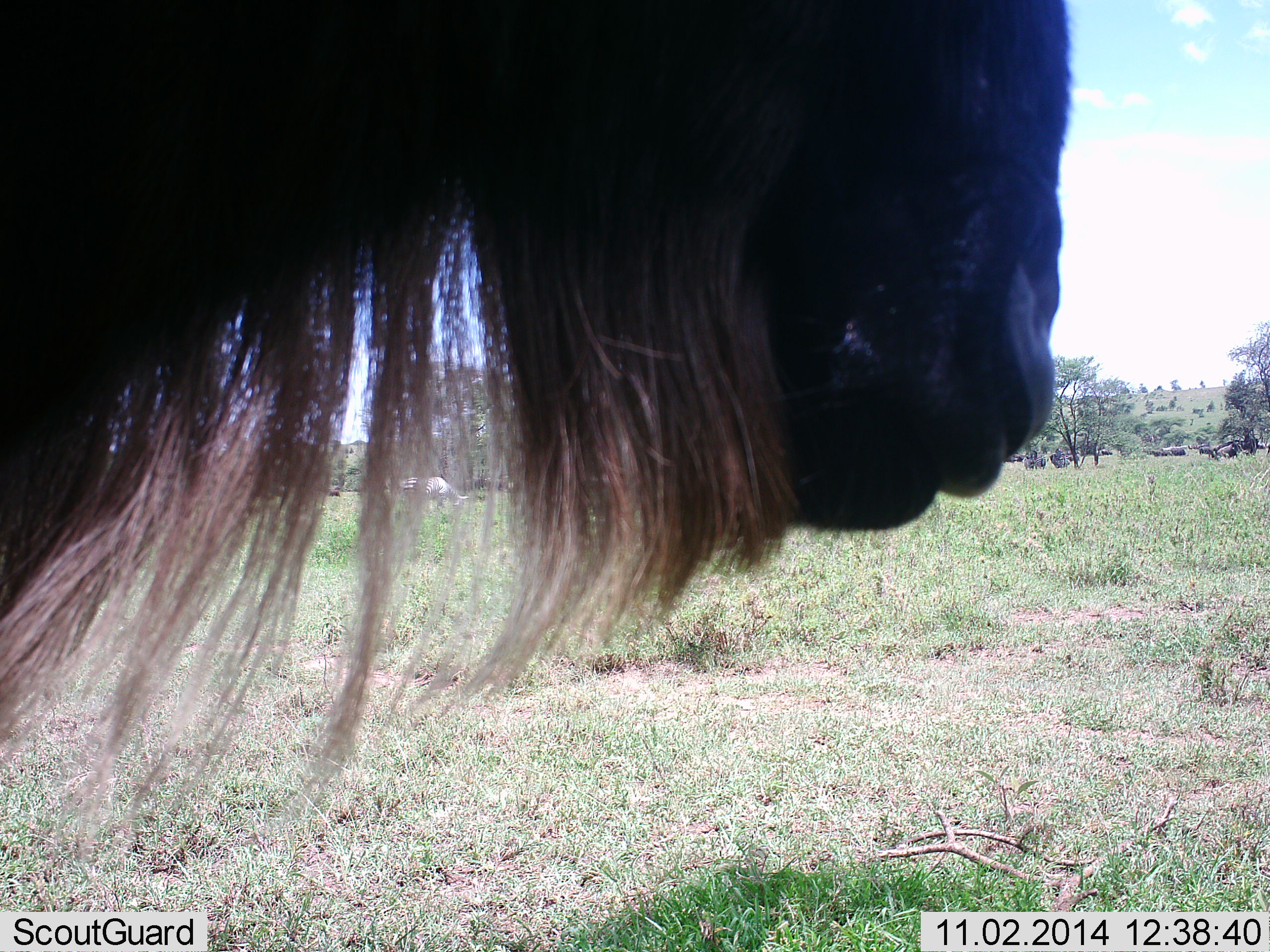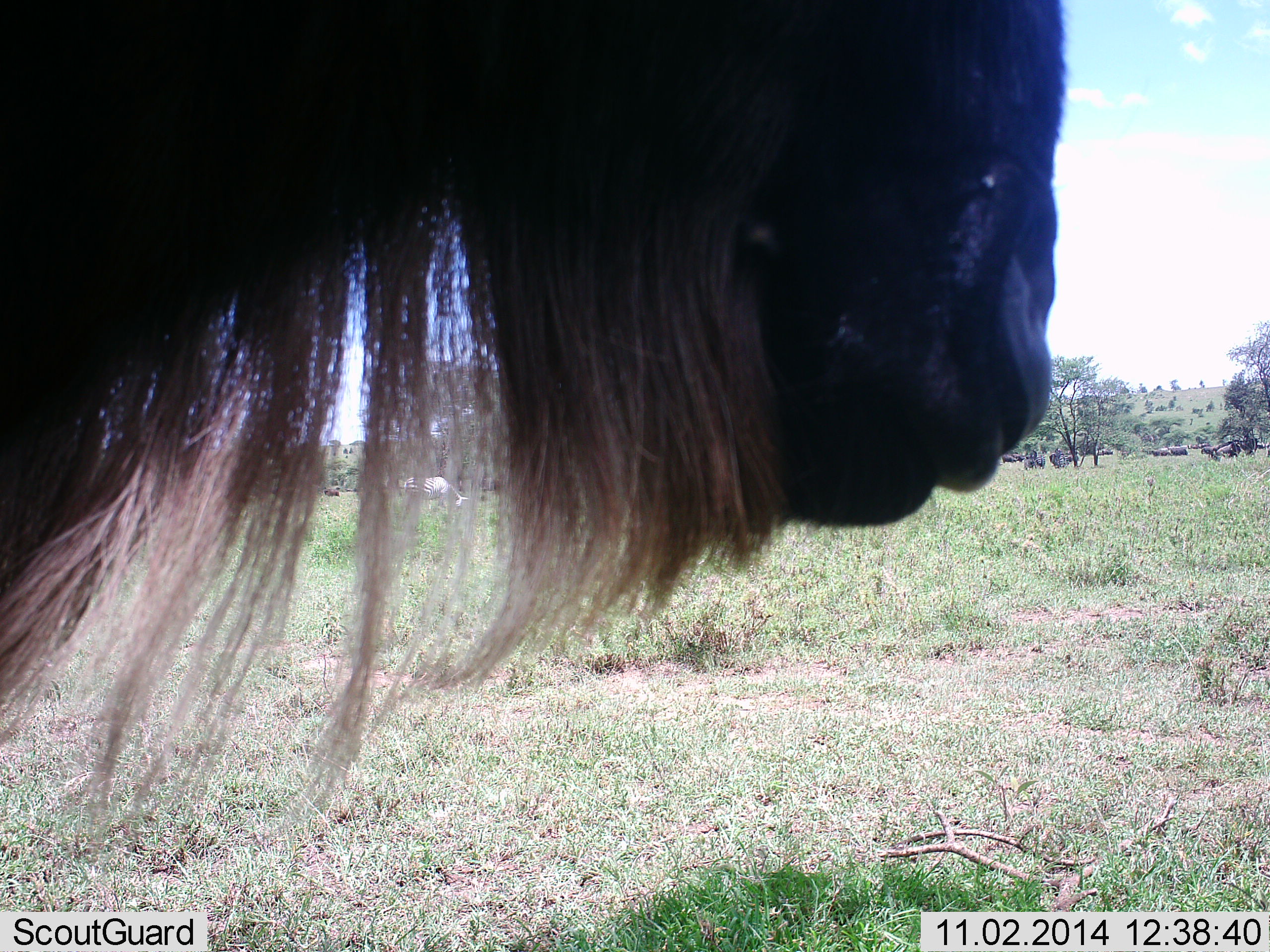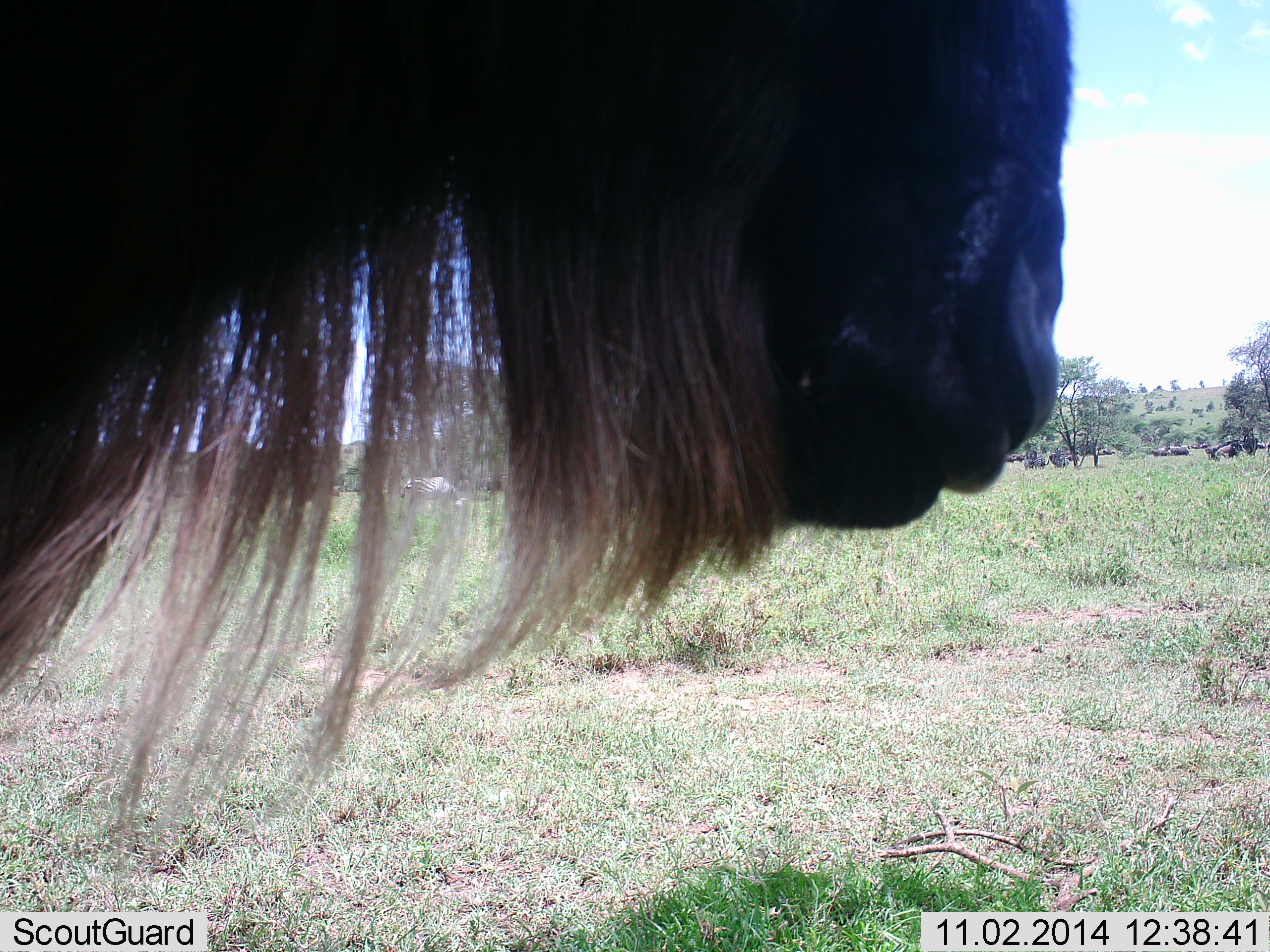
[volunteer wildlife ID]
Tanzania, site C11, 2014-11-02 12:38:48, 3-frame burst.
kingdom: Animalia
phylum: Chordata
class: Mammalia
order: Artiodactyla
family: Bovidae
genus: Connochaetes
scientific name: Connochaetes taurinus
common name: blue wildebeest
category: wildebeest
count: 1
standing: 91%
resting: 18%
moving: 9%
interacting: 0%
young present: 0%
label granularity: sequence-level